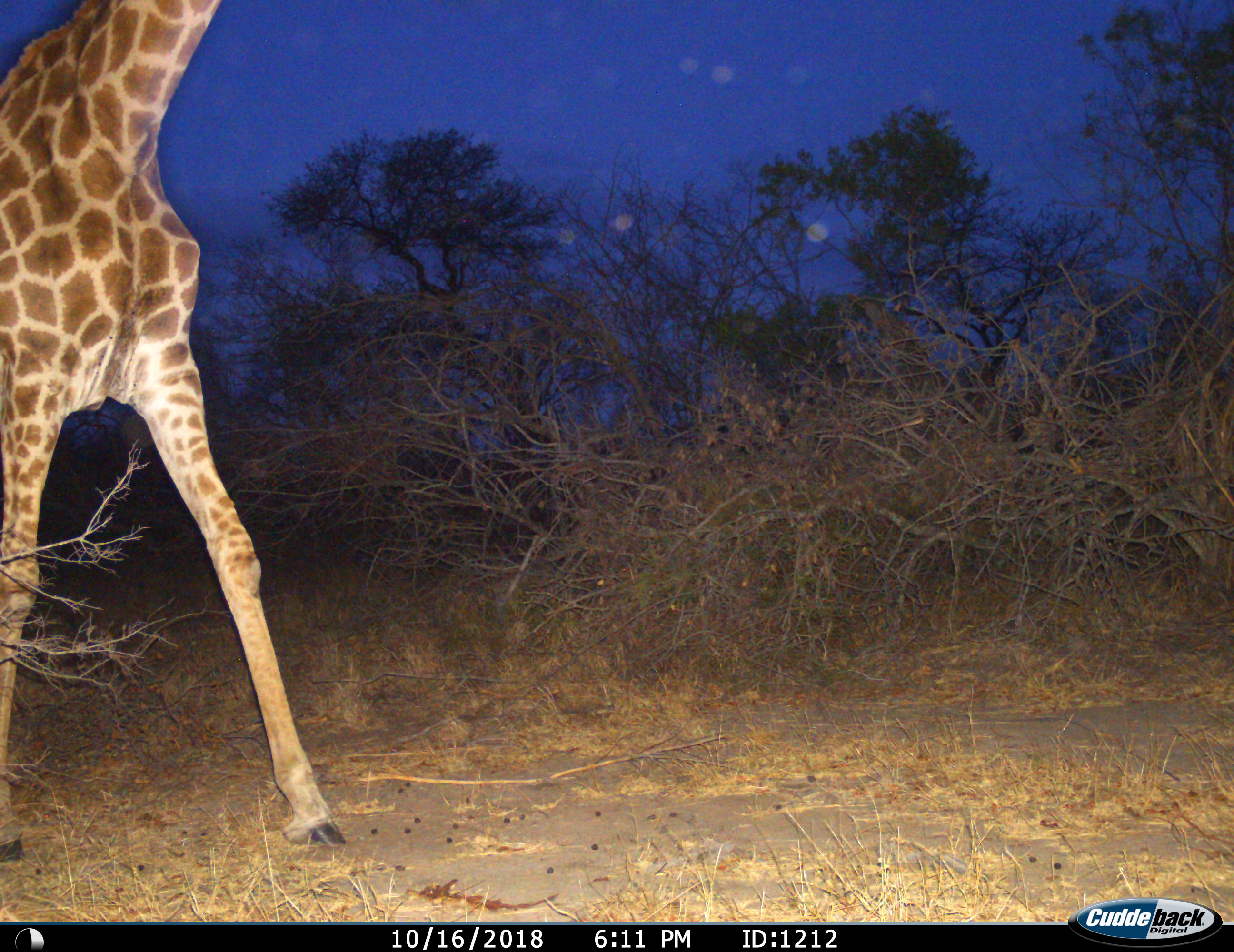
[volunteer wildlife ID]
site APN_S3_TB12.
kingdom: Animalia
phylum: Chordata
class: Mammalia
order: Artiodactyla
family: Giraffidae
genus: Giraffa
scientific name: Giraffa camelopardalis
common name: giraffe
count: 1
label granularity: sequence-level